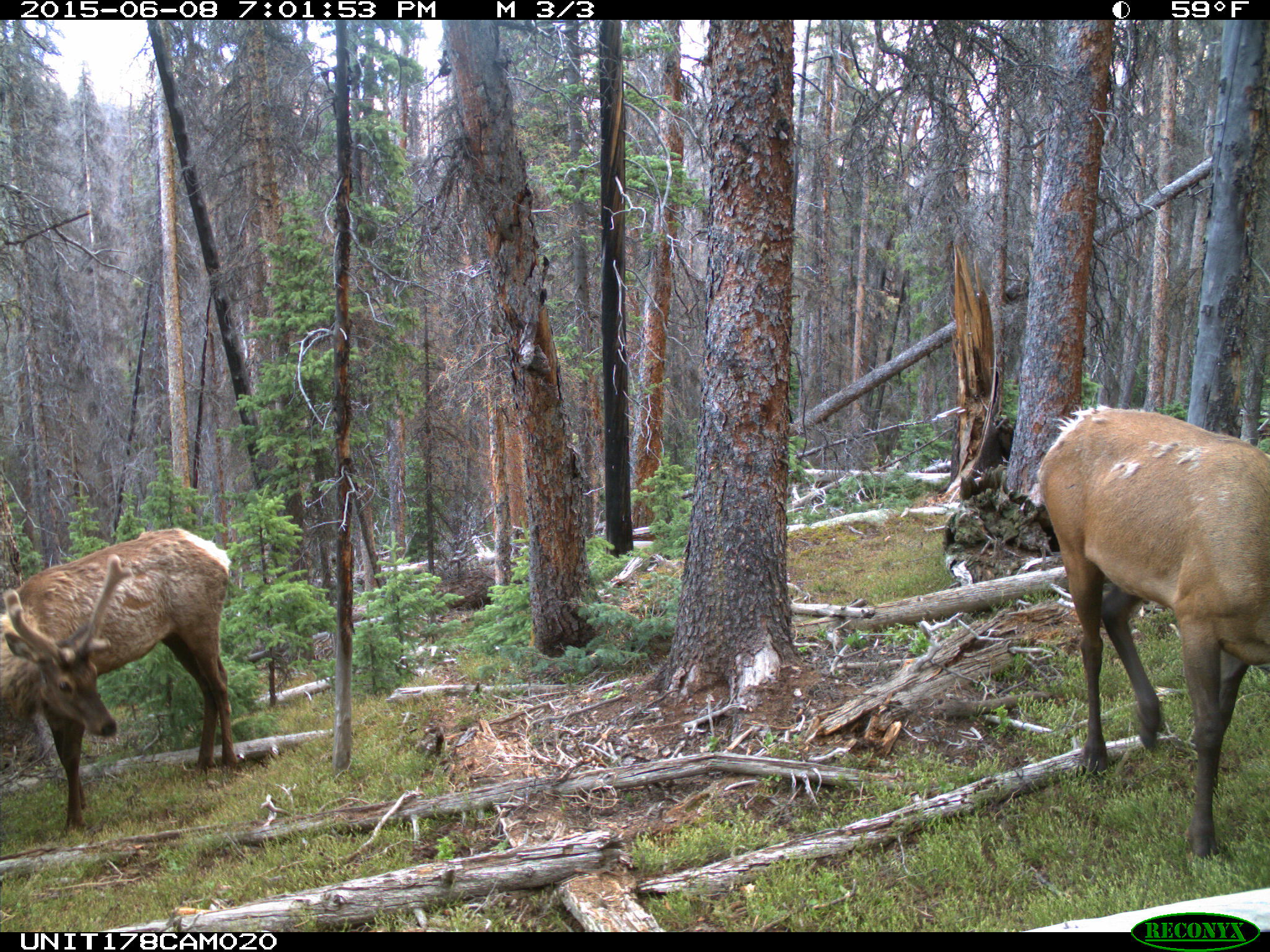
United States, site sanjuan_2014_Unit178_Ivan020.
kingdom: Animalia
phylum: Chordata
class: Mammalia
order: Artiodactyla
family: Cervidae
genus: Cervus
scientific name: Cervus elaphus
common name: red deer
Cervus elaphus (red deer).